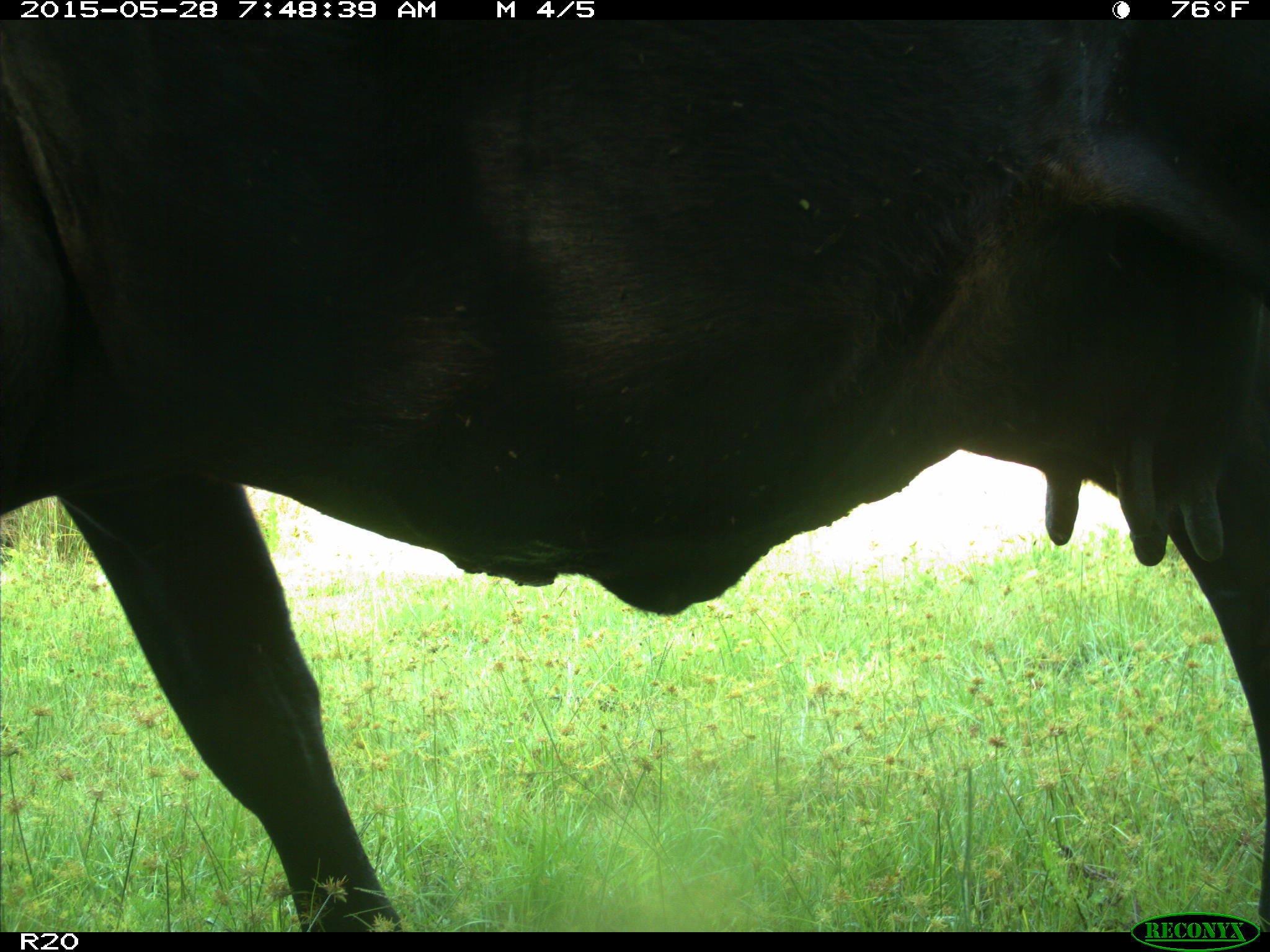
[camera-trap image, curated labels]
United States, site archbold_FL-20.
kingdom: Animalia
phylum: Chordata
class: Mammalia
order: Artiodactyla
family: Bovidae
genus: Bos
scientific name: Bos taurus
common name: domestic cow